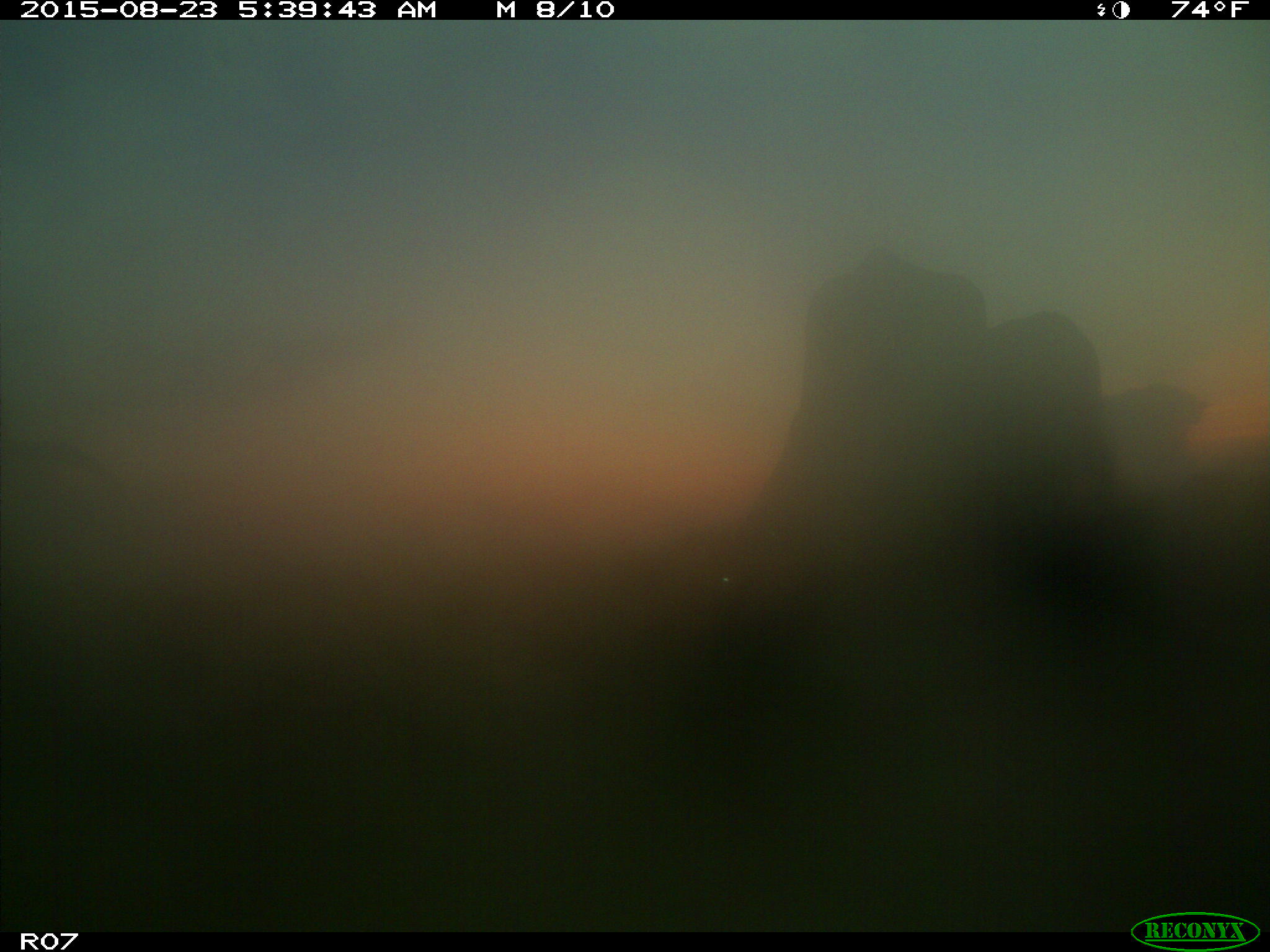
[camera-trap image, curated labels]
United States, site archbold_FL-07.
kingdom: Animalia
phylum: Chordata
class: Mammalia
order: Artiodactyla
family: Bovidae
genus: Bos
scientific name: Bos taurus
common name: domestic cow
Bos taurus (domestic cow).